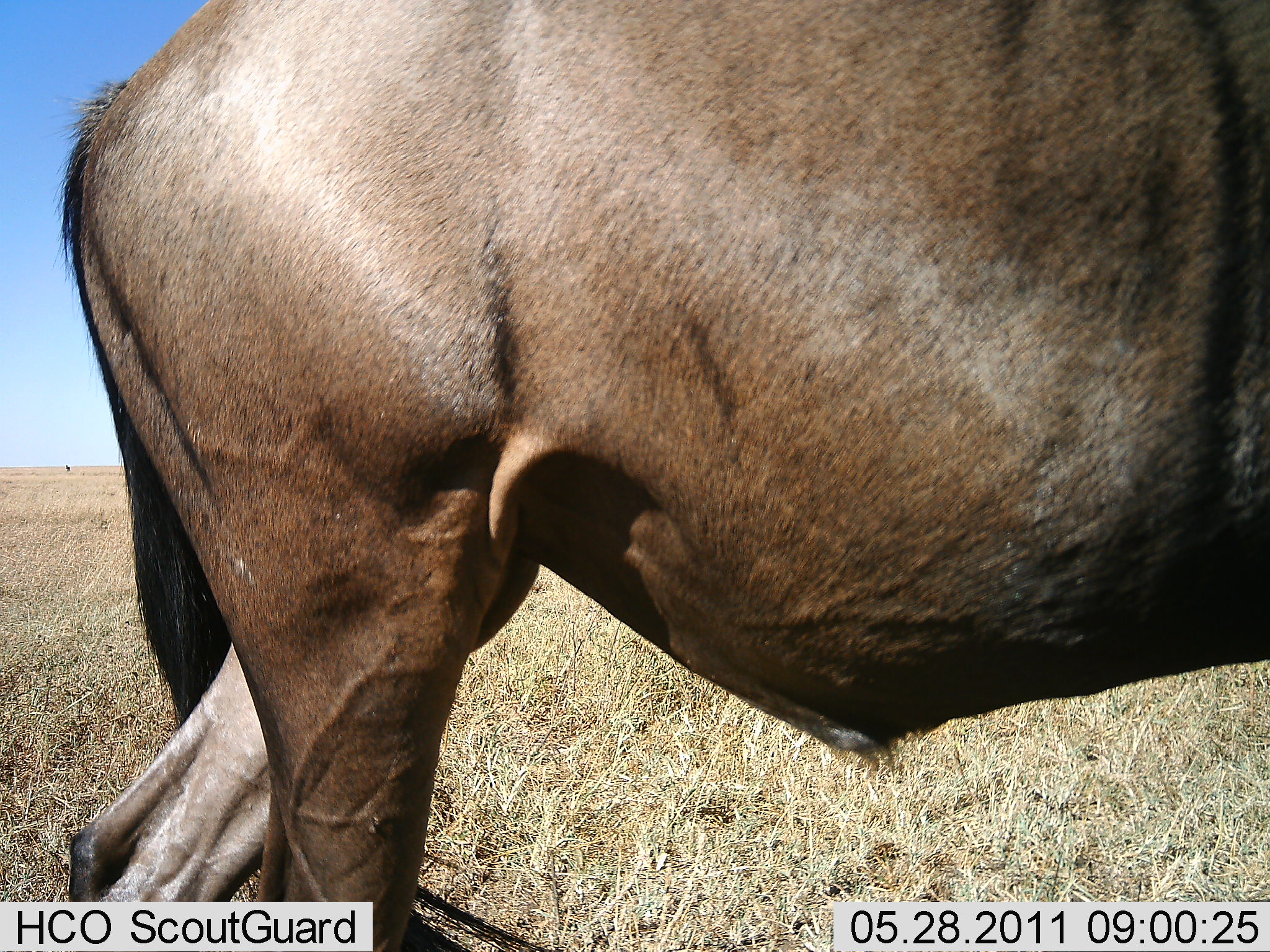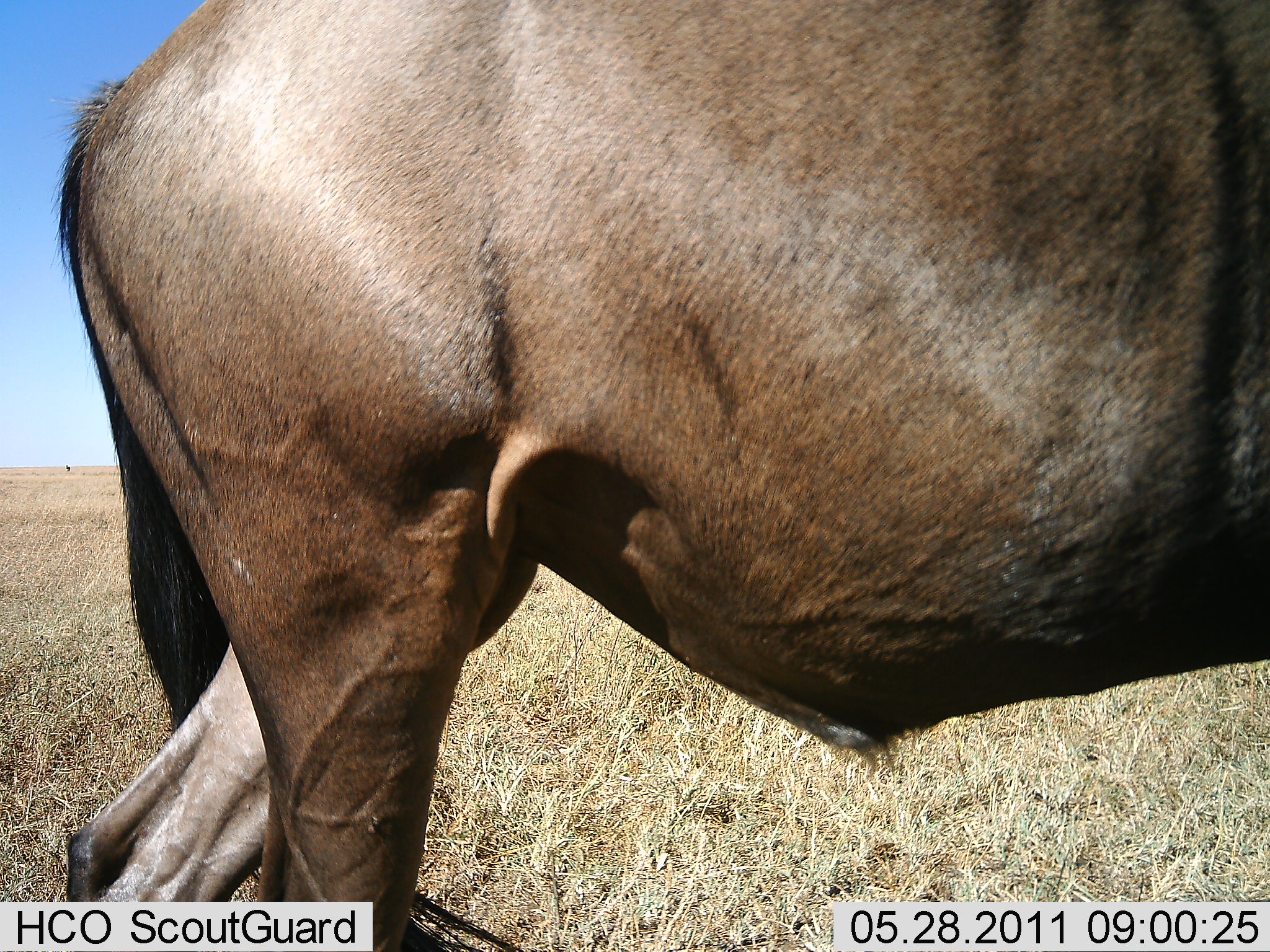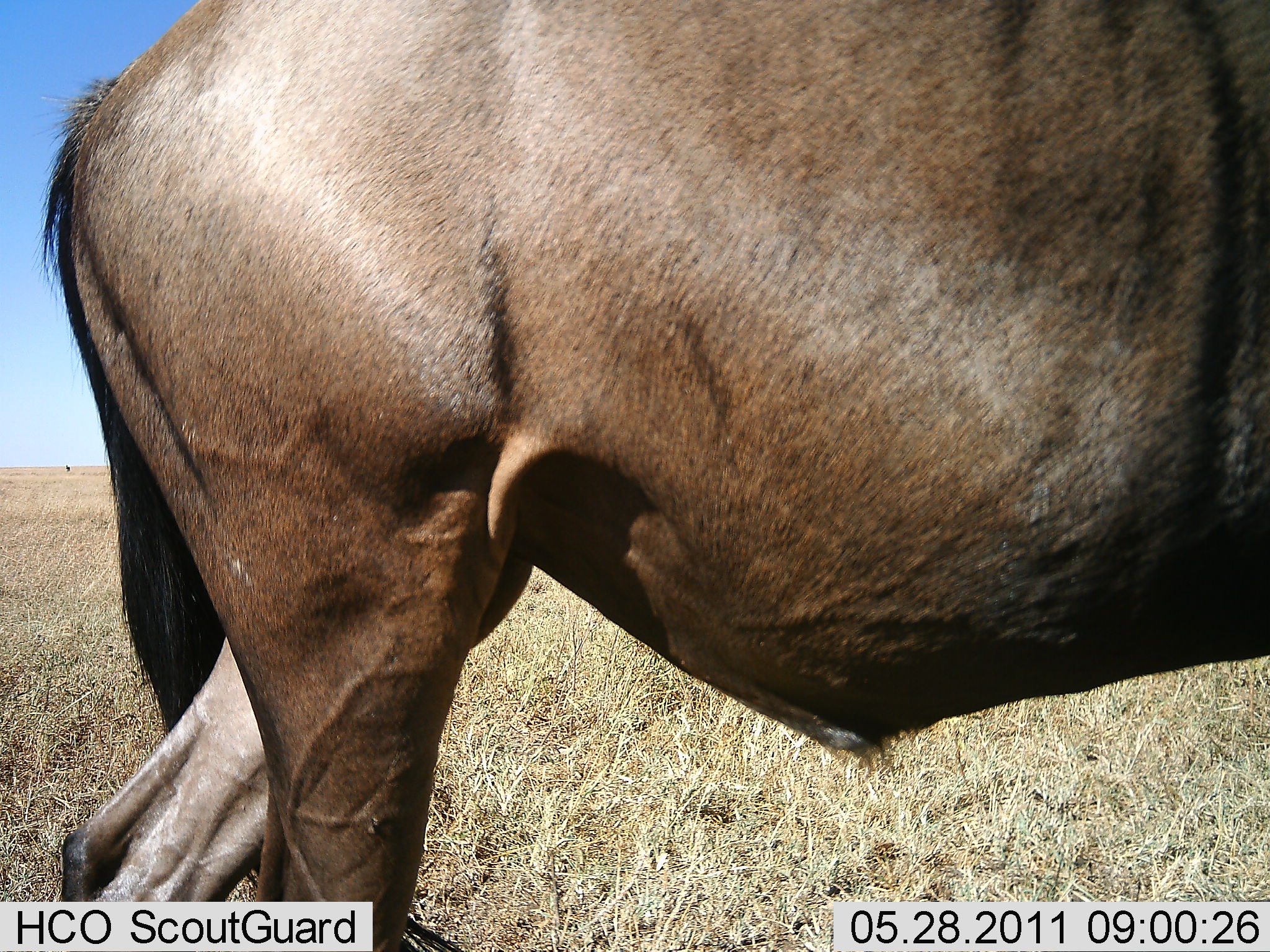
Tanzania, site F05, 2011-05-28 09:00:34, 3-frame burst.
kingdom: Animalia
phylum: Chordata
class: Mammalia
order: Artiodactyla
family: Bovidae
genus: Connochaetes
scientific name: Connochaetes taurinus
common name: blue wildebeest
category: wildebeest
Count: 1.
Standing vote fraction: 91%.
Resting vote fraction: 0%.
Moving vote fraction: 9%.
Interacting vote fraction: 0%.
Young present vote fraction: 0%.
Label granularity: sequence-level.